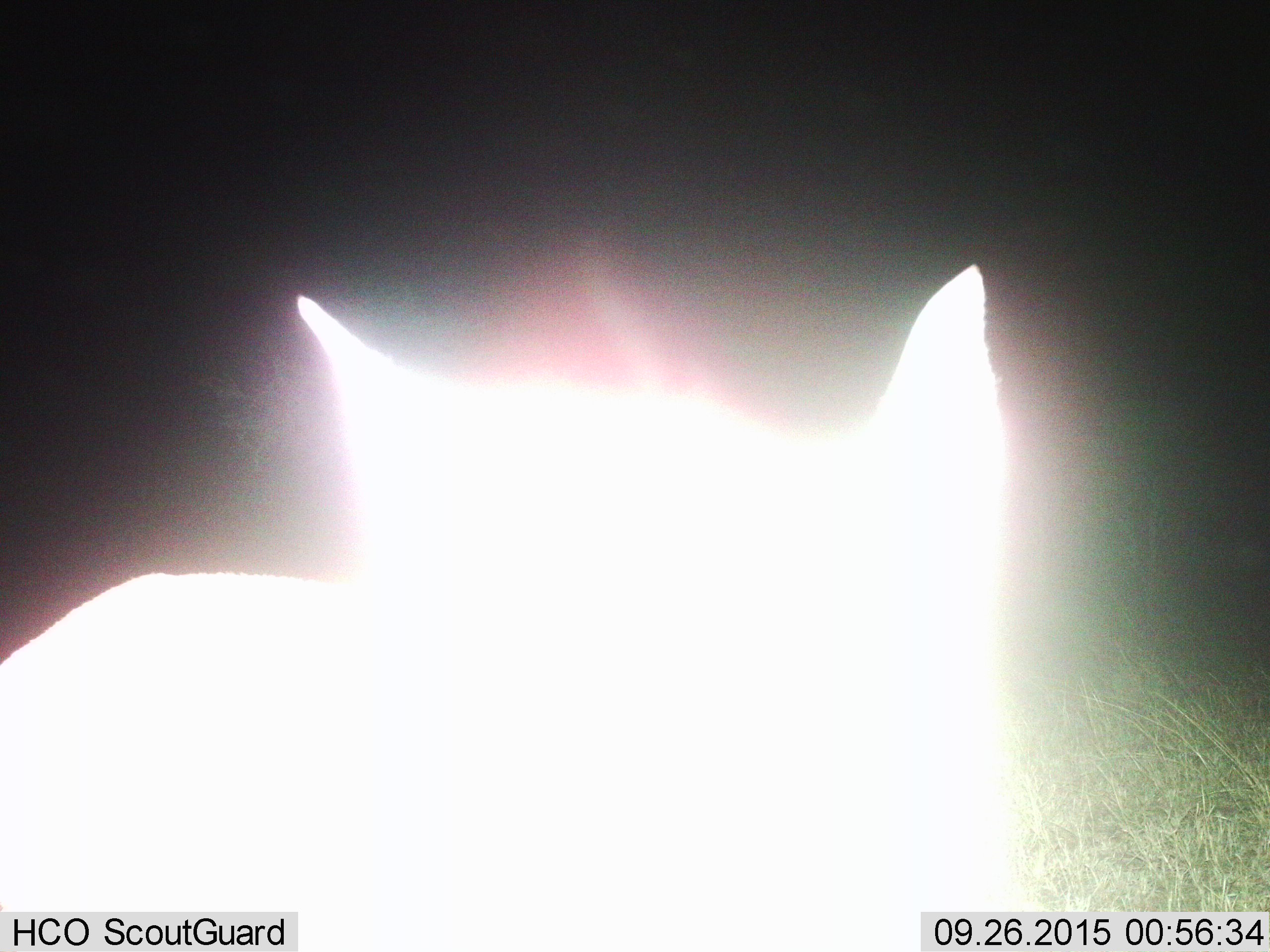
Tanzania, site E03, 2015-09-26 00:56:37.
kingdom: Animalia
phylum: Chordata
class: Mammalia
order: Carnivora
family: Felidae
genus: Felis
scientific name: Felis lybica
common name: african wild cat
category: wildcat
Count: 1.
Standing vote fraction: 80%.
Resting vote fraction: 20%.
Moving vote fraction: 0%.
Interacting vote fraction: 0%.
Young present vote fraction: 0%.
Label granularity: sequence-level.